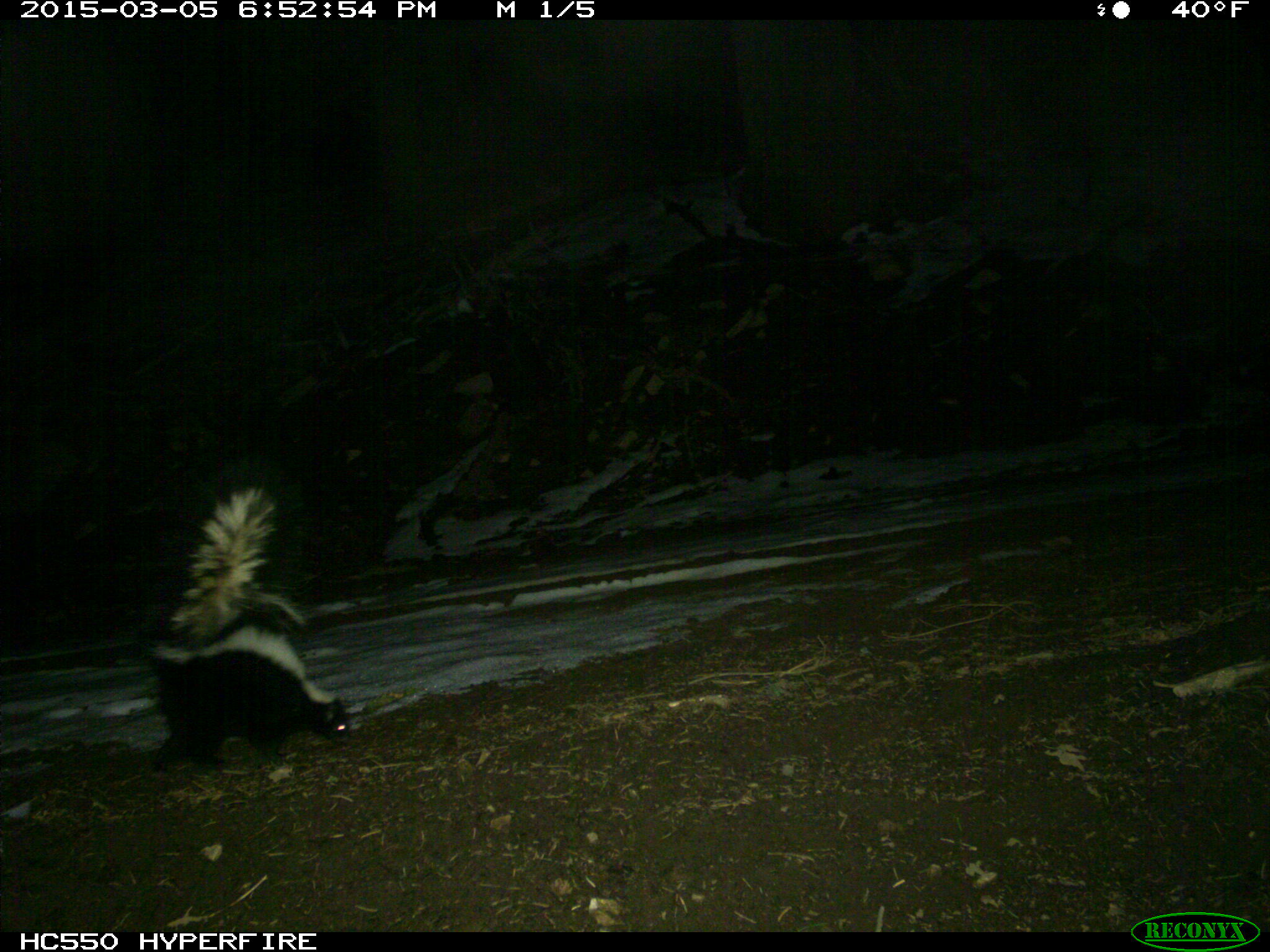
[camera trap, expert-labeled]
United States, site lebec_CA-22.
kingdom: Animalia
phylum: Chordata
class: Mammalia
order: Carnivora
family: Mephitidae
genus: Mephitis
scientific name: Mephitis mephitis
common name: striped skunk